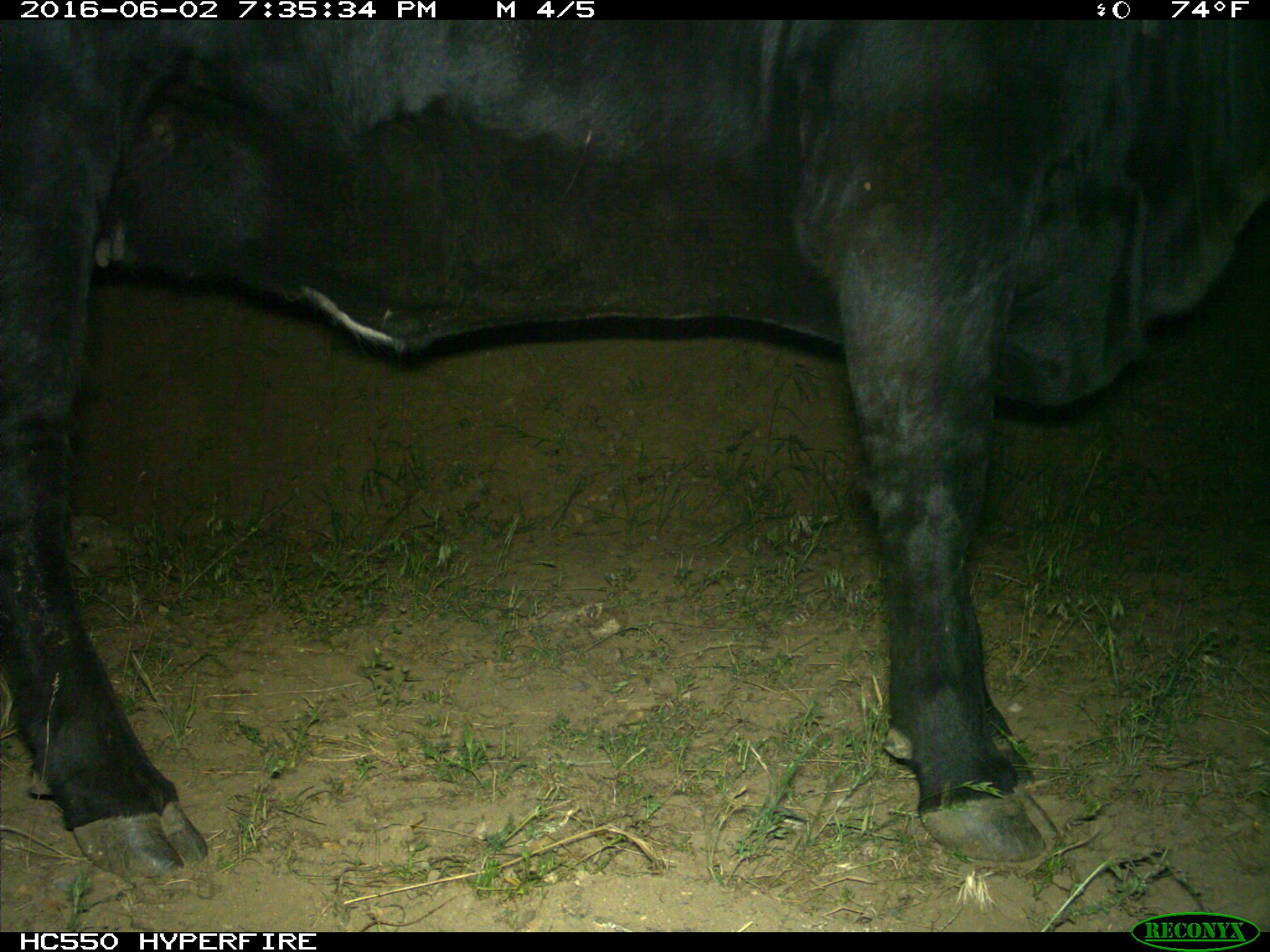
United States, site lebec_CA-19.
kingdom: Animalia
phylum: Chordata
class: Mammalia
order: Artiodactyla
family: Bovidae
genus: Bos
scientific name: Bos taurus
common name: domestic cow